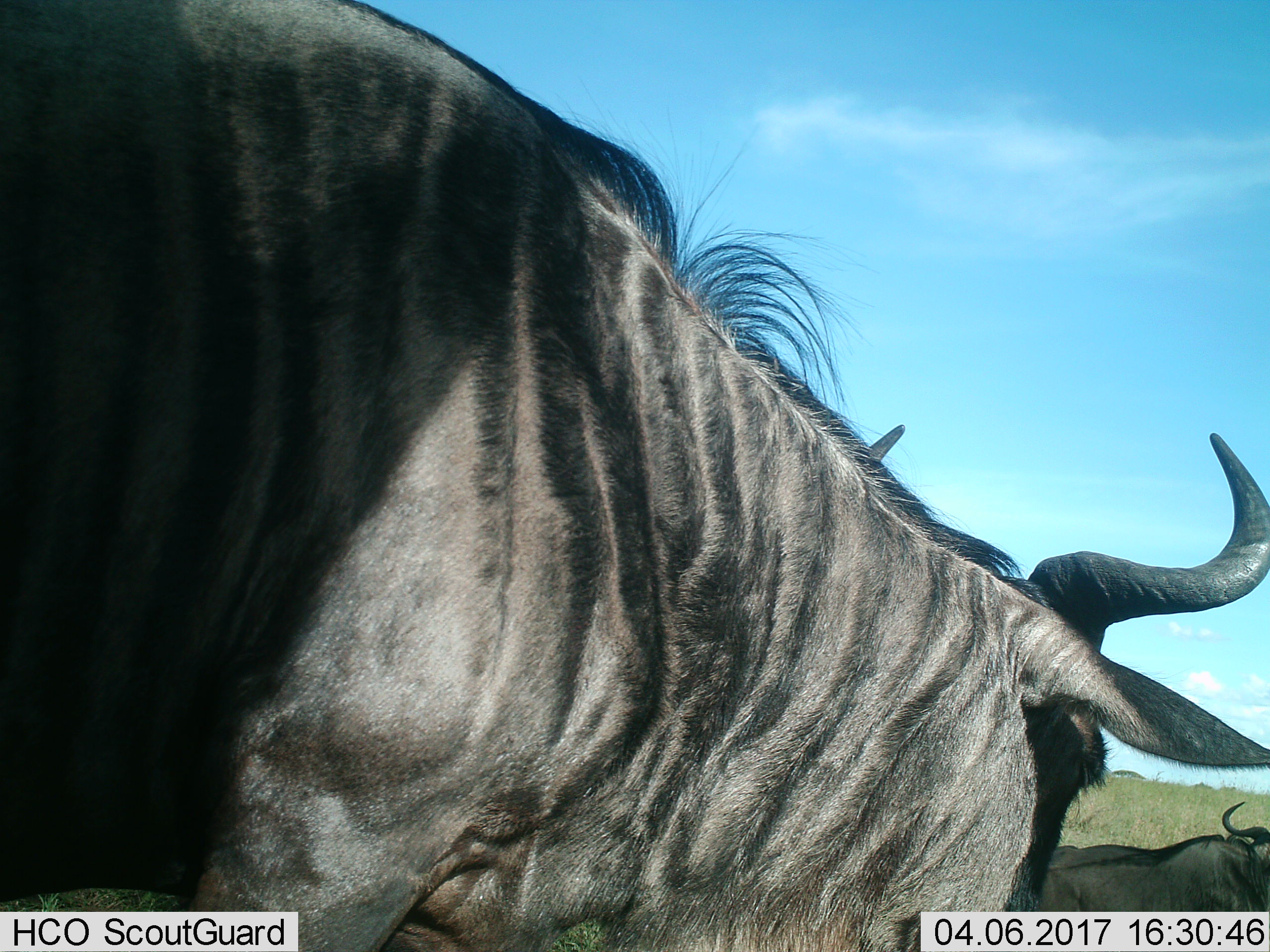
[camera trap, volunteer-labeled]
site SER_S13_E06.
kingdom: Animalia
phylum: Chordata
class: Mammalia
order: Artiodactyla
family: Bovidae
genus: Connochaetes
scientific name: Connochaetes taurinus taurinus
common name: blue wildebeest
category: wildebeestblue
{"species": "wildebeestblue (blue wildebeest) (Connochaetes taurinus taurinus)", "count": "2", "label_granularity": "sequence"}